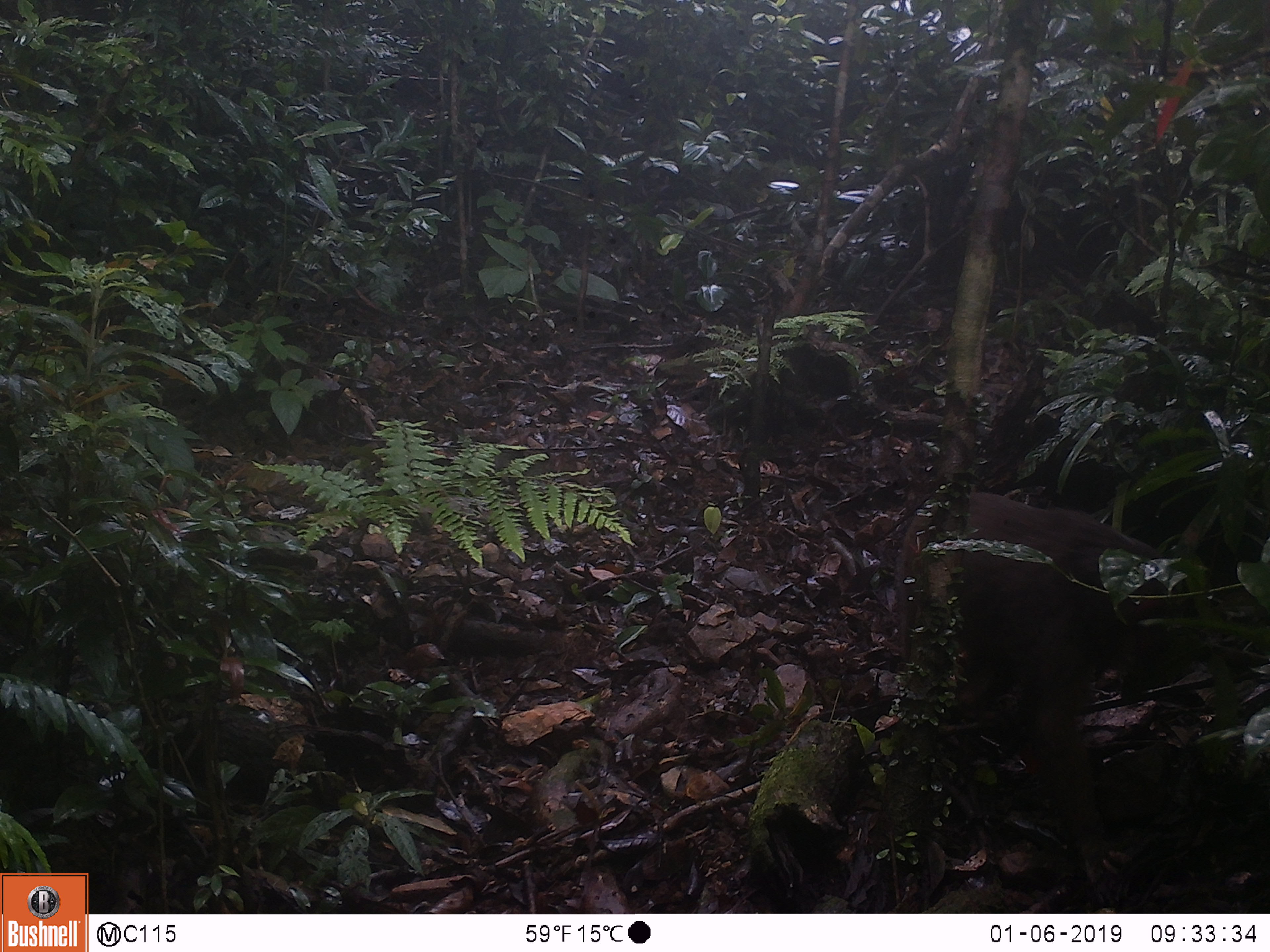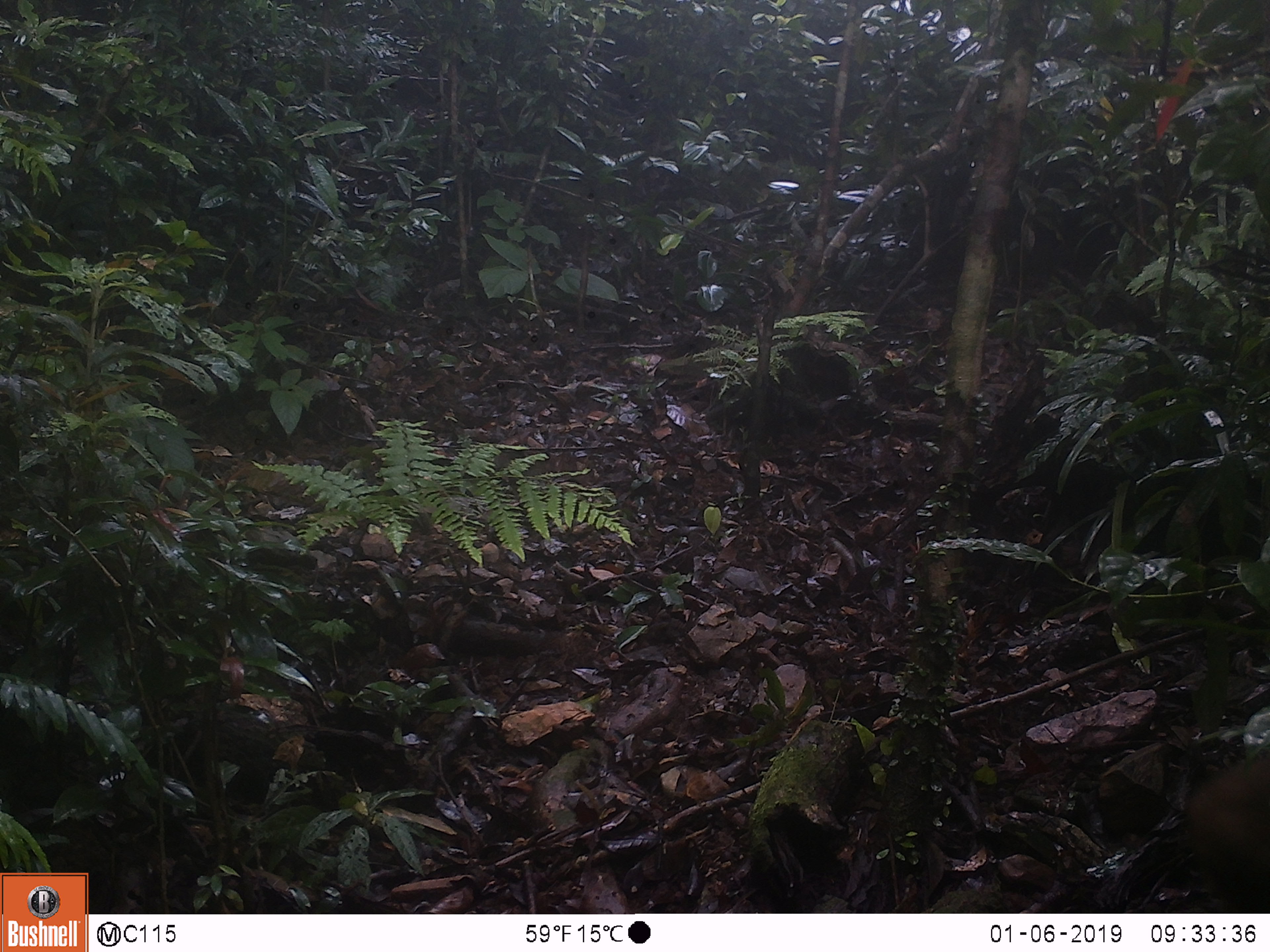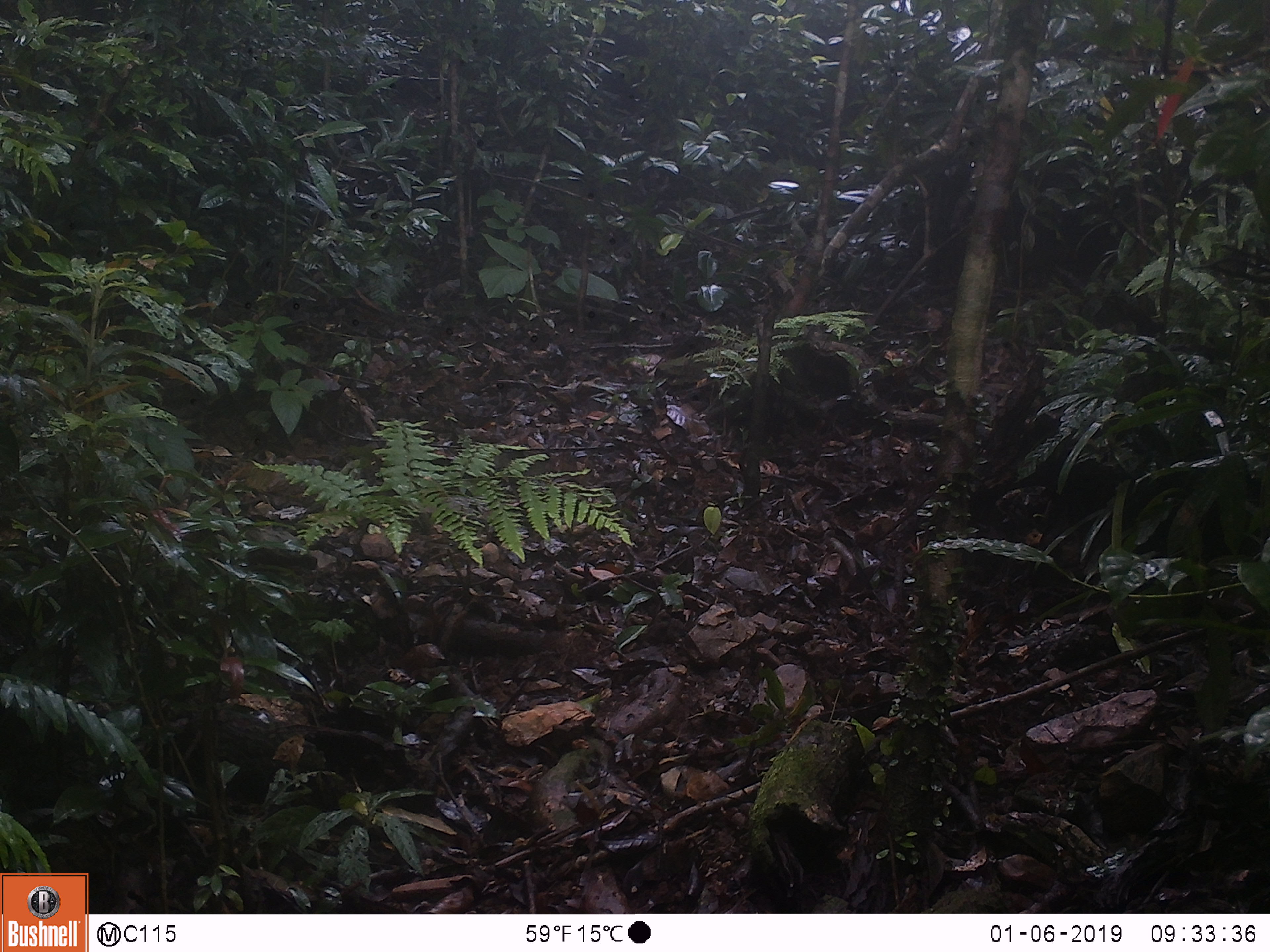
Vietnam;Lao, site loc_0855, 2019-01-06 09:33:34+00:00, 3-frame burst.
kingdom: Animalia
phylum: Chordata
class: Mammalia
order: Primates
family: Cercopithecidae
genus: Macaca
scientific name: Macaca arctoides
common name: stump-tailed macaque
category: stump tailed macaque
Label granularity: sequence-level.